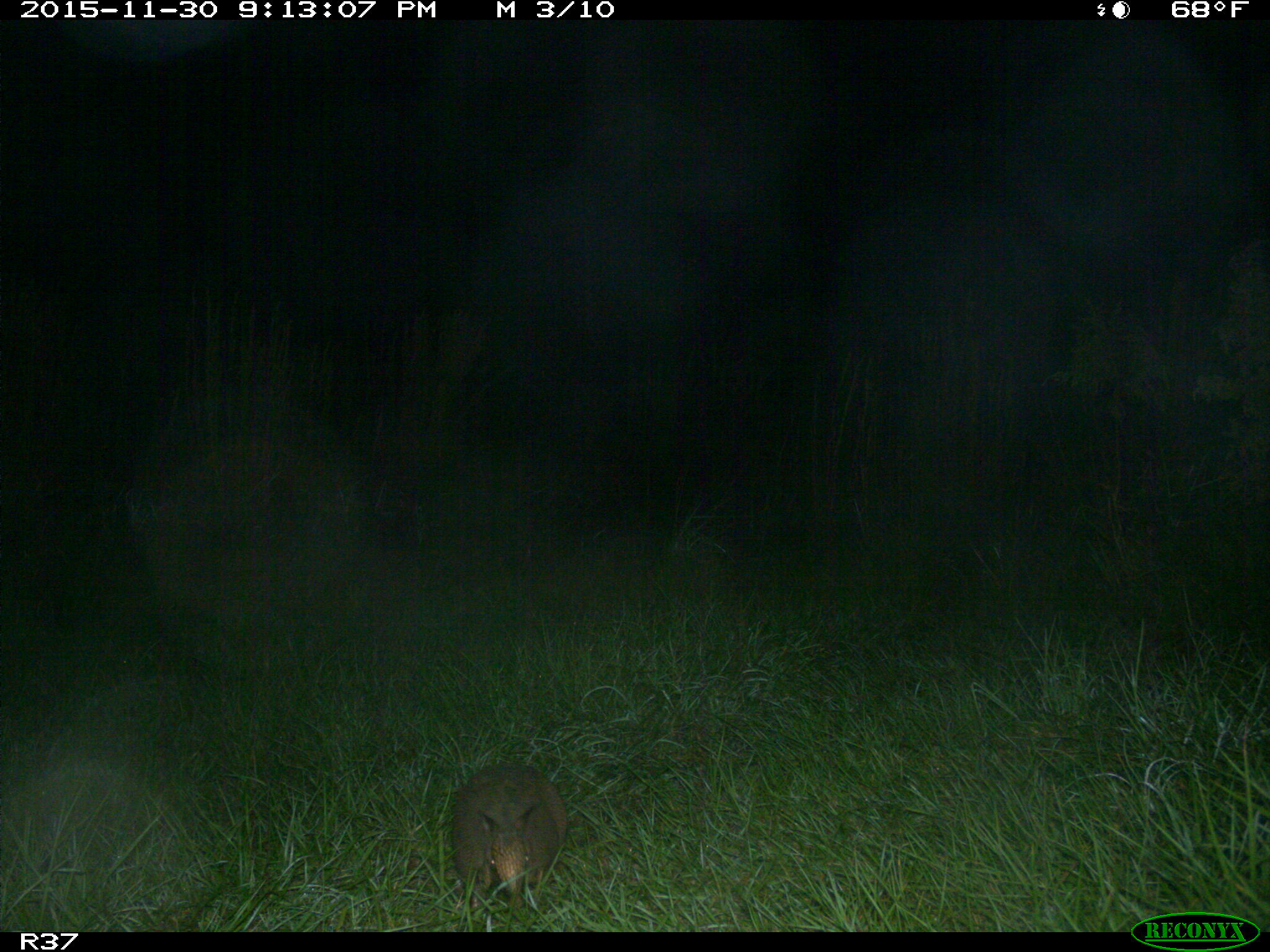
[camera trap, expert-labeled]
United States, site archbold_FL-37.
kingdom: Animalia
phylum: Chordata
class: Mammalia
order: Cingulata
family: Dasypodidae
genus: Dasypus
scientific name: Dasypus novemcinctus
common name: nine-banded armadillo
Dasypus novemcinctus (nine-banded armadillo).